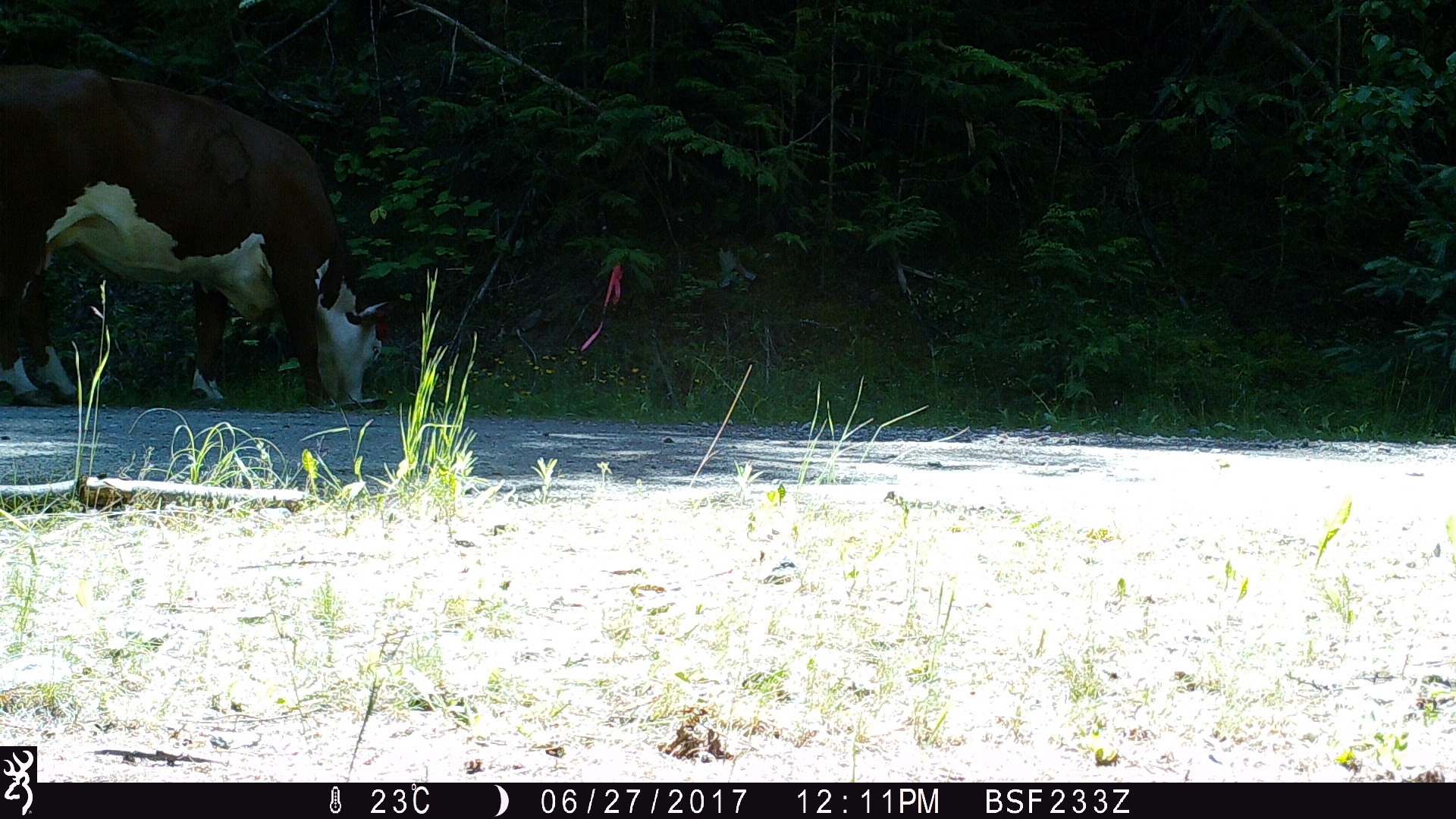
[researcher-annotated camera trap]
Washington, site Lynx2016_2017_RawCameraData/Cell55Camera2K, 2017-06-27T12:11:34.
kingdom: Animalia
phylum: Chordata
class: Mammalia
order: Artiodactyla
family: Bovidae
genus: Bos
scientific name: Bos taurus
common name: domestic cattle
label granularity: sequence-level